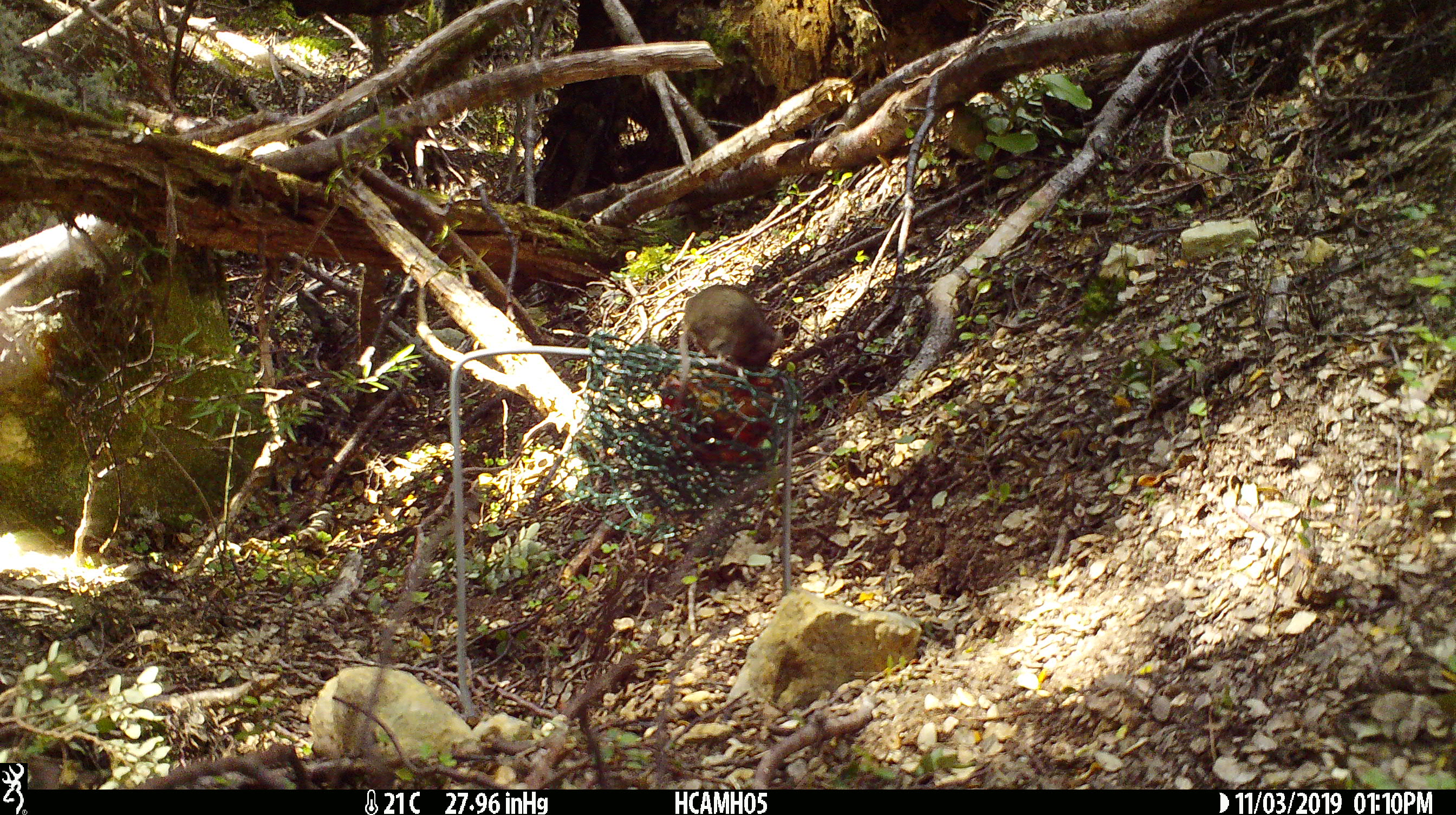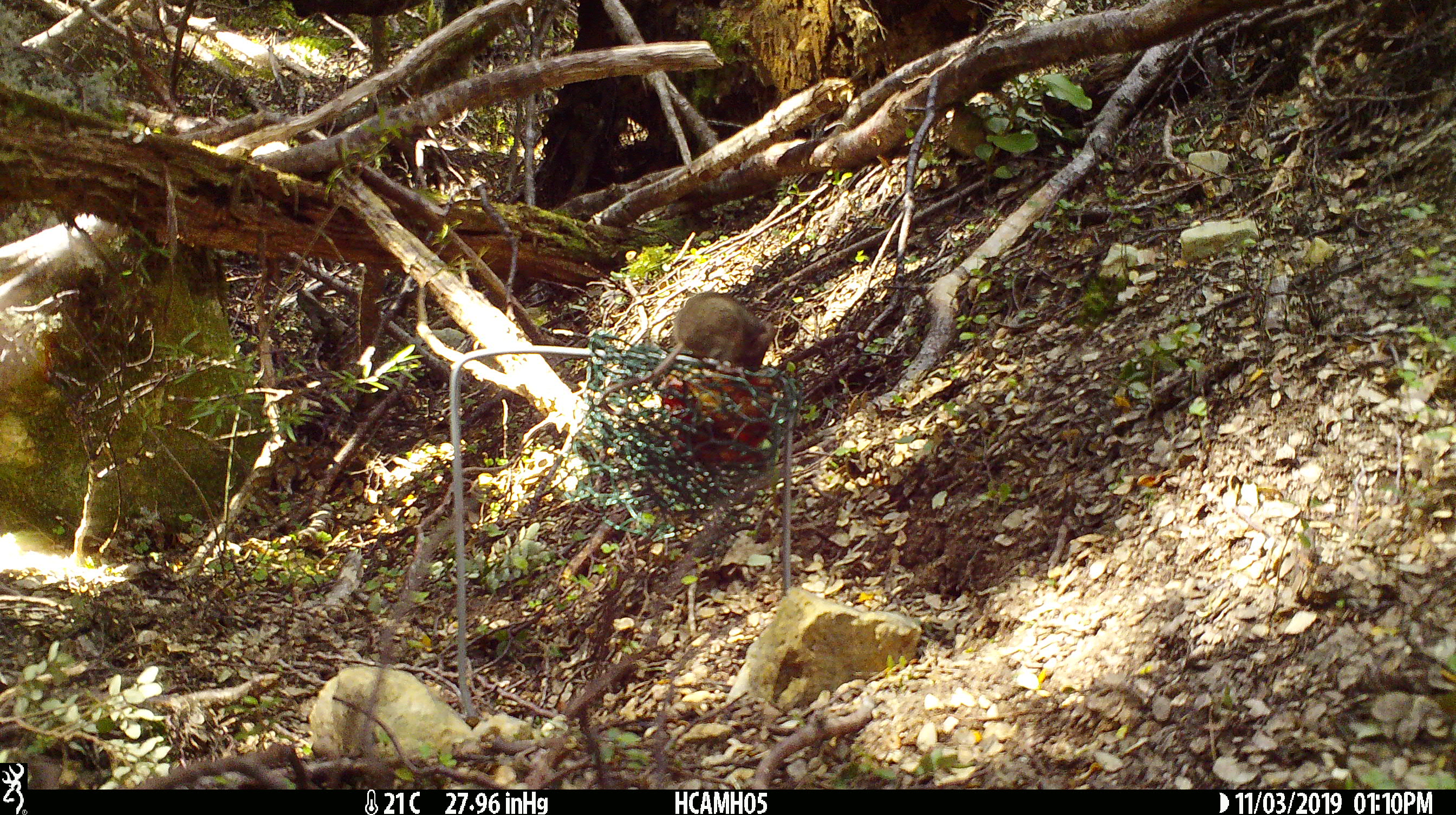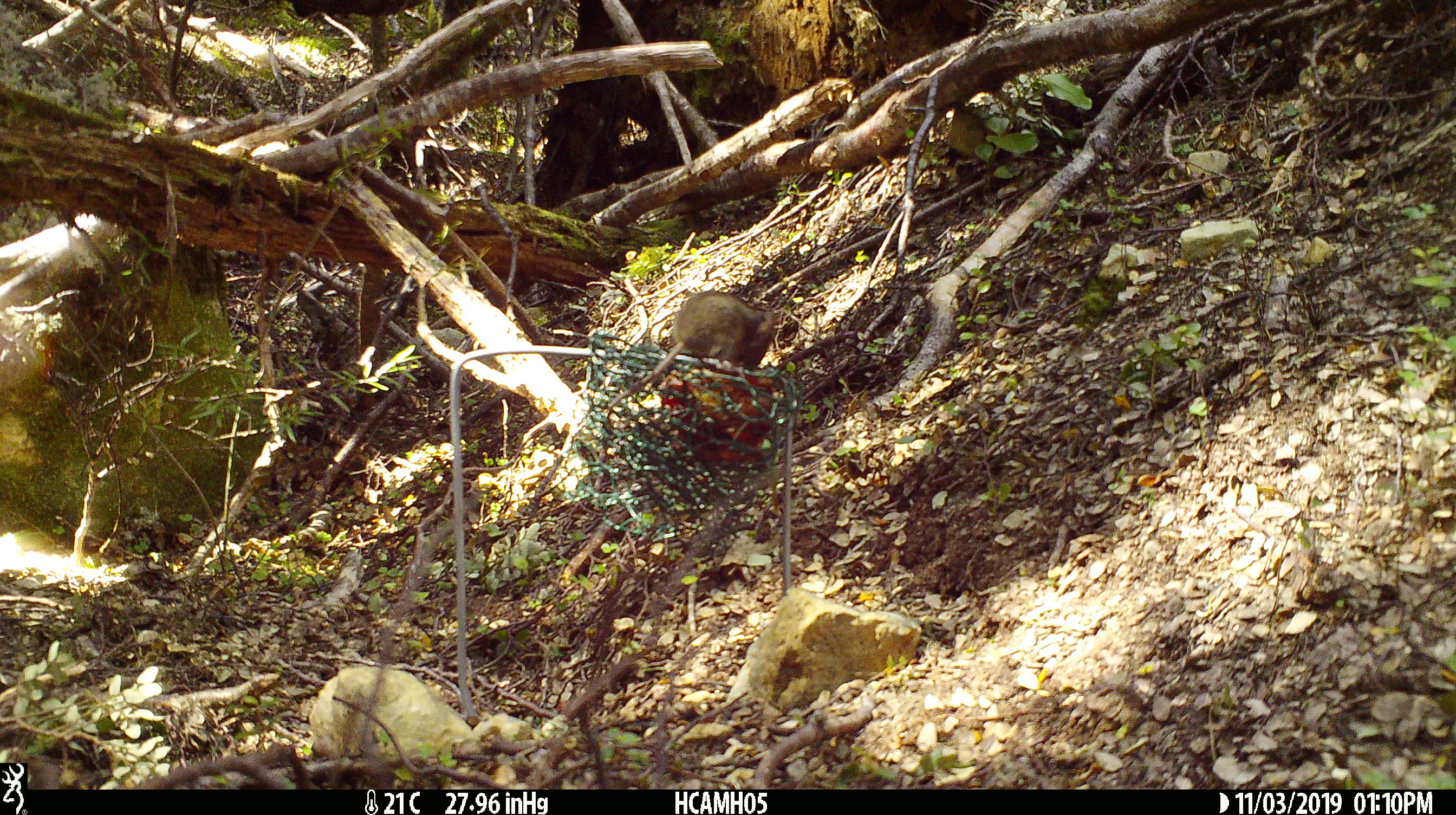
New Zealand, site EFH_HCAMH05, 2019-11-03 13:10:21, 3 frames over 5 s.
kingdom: Animalia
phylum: Chordata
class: Mammalia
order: Rodentia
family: Muridae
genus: Mus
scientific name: Mus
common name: mouse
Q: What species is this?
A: Mouse (Mus).